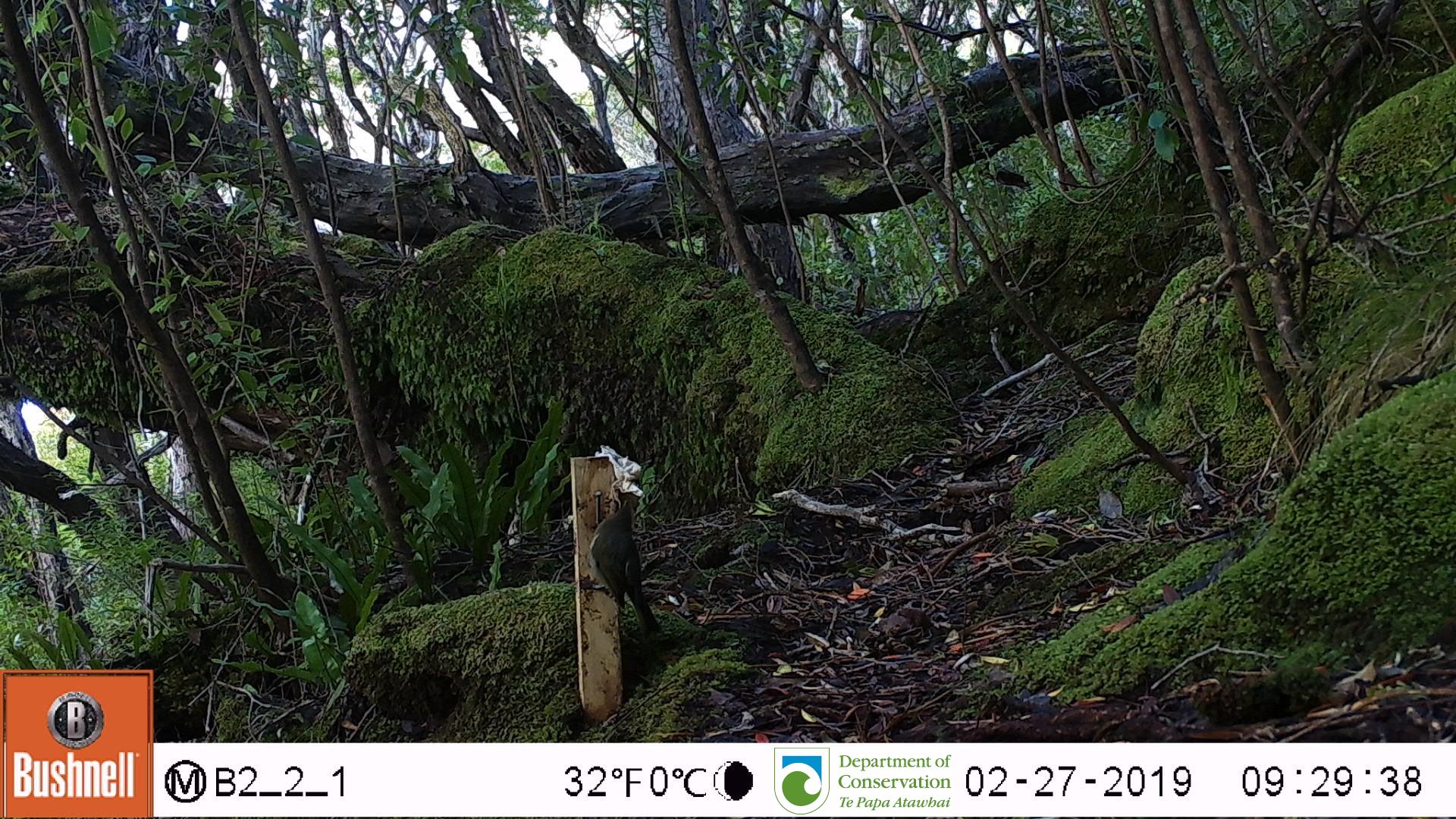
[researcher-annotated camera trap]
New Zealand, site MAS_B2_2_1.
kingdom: Animalia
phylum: Chordata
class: Aves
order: Passeriformes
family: Meliphagidae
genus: Anthornis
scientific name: Anthornis melanura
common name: new zealand bellbird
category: bellbird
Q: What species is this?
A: Bellbird (new zealand bellbird) (Anthornis melanura).